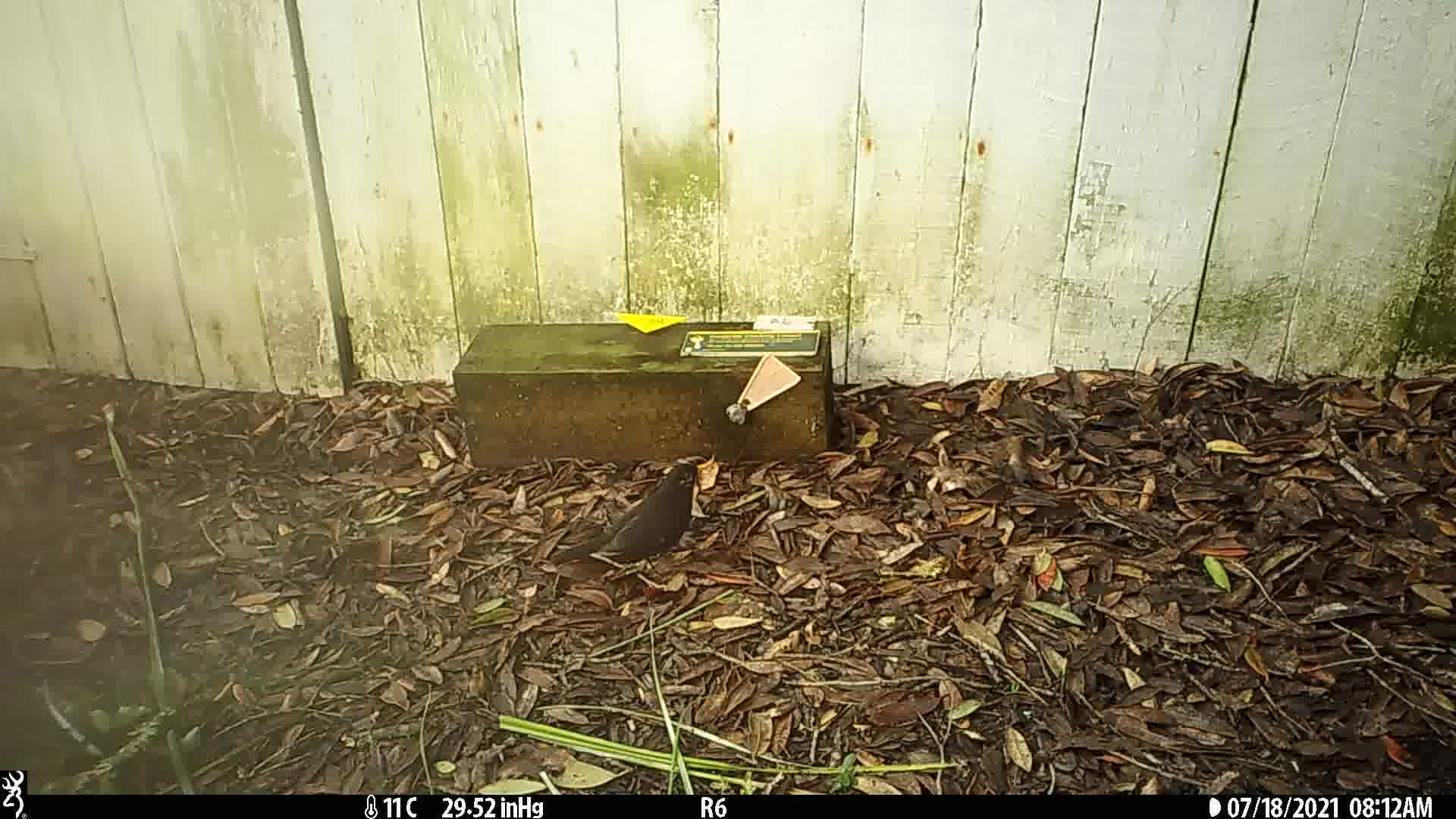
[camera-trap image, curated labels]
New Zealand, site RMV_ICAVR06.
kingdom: Animalia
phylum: Chordata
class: Aves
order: Passeriformes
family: Turdidae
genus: Turdus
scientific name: Turdus merula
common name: eurasian blackbird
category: blackbird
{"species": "blackbird (eurasian blackbird) (Turdus merula)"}